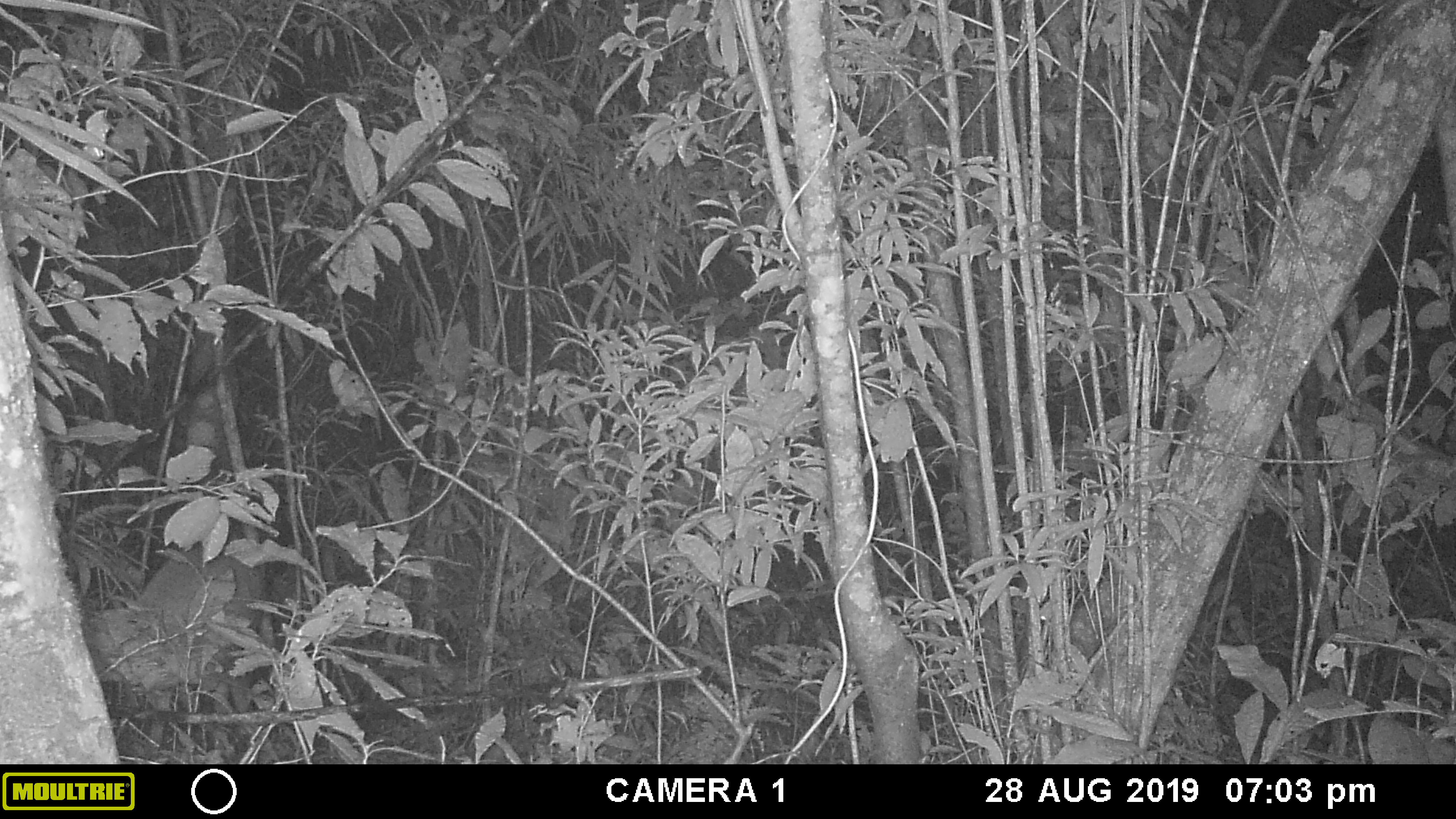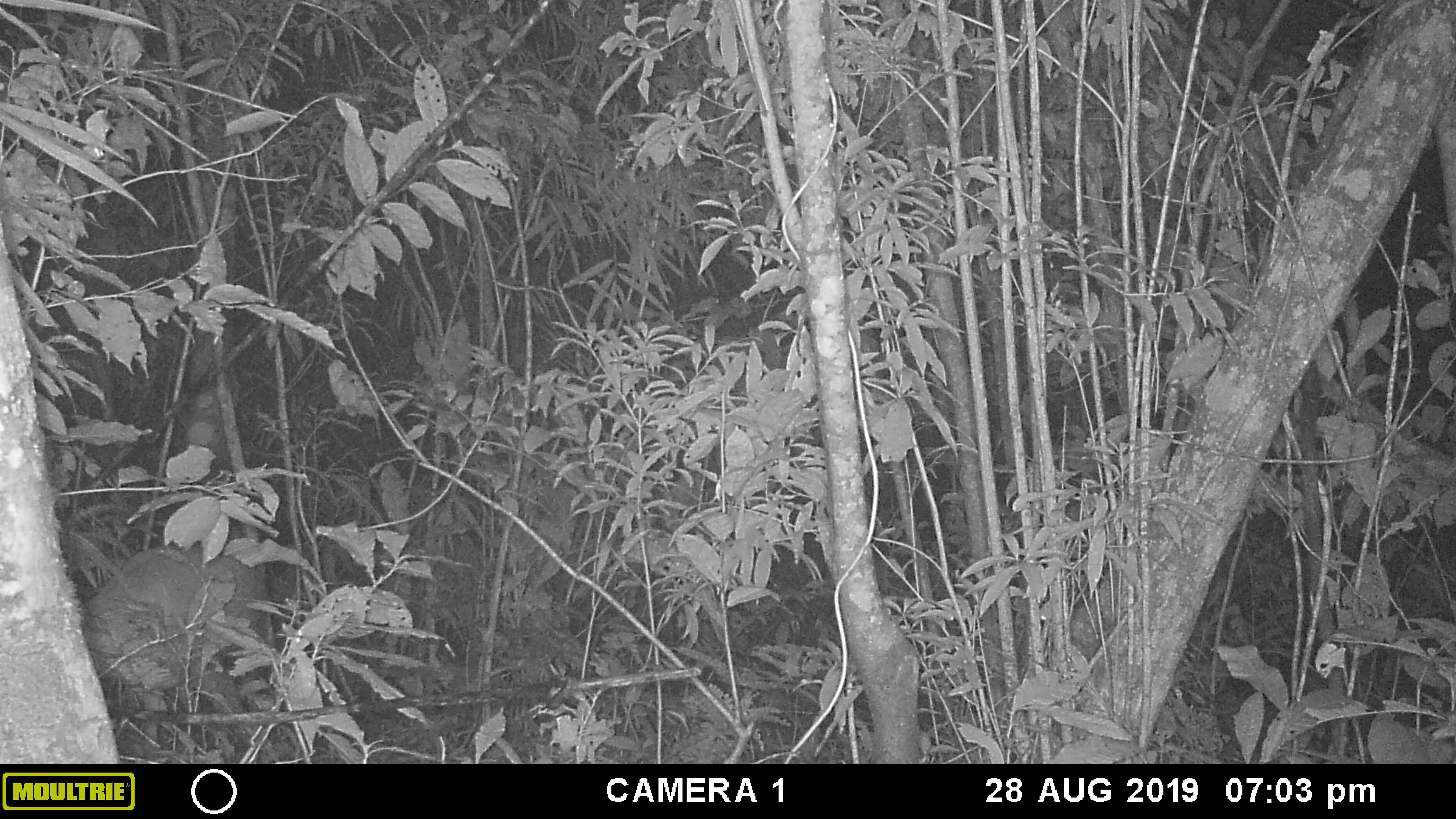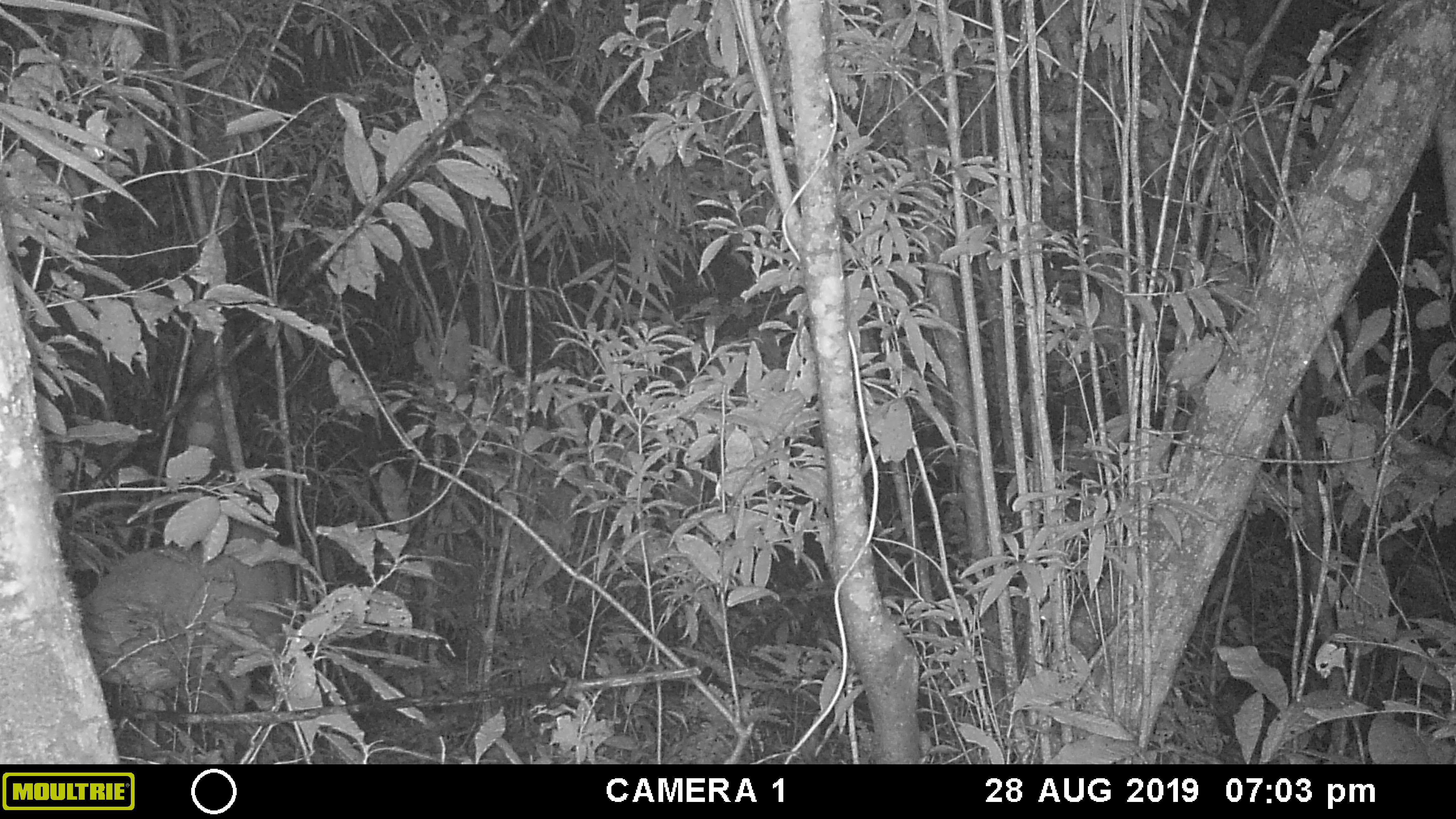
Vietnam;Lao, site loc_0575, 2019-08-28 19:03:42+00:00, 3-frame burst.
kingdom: Animalia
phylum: Chordata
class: Mammalia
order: Artiodactyla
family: Cervidae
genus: Muntiacus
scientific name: Muntiacus rooseveltorum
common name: roosevelt's muntjac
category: roosevelts muntjac group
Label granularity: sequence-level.